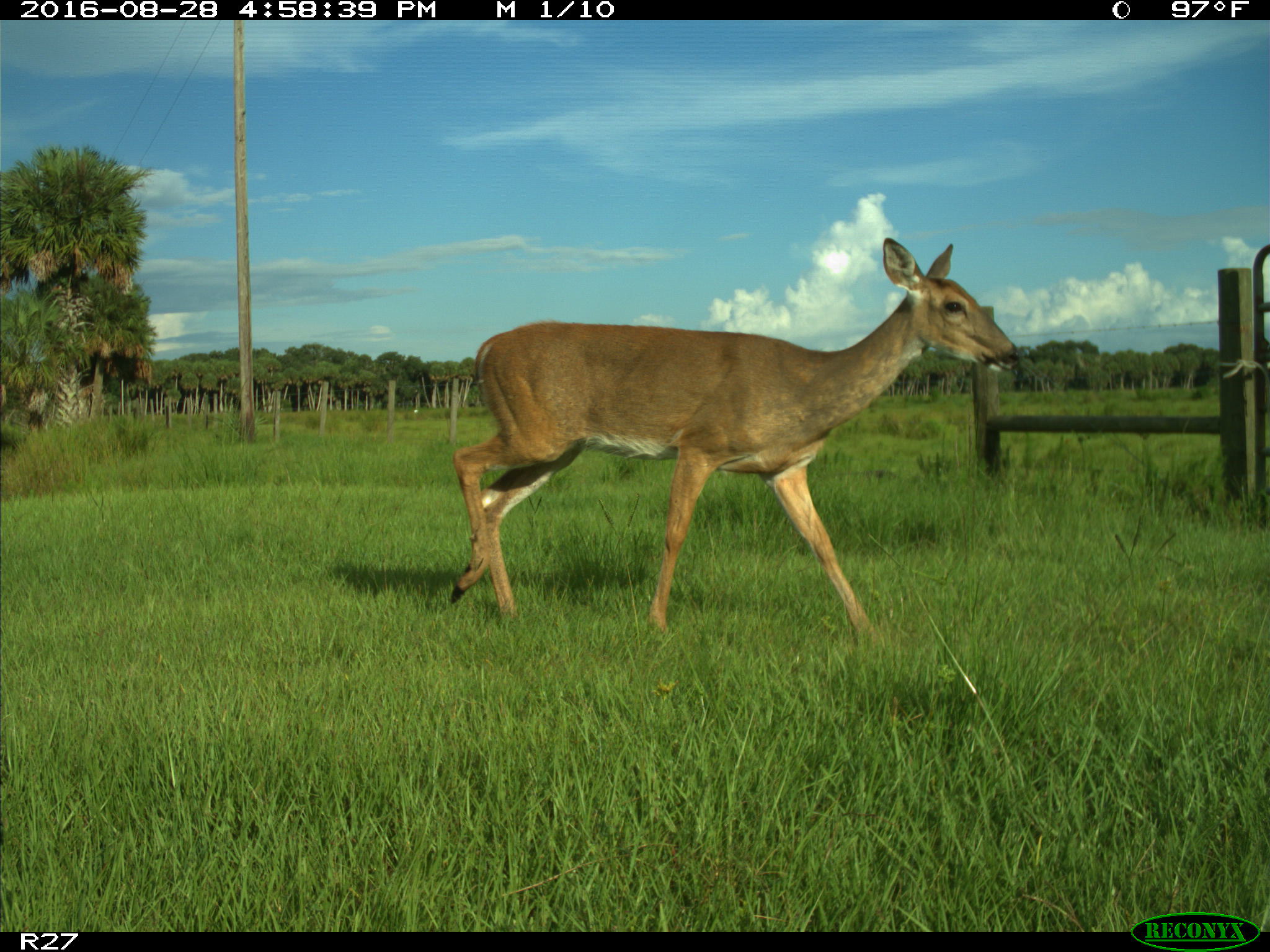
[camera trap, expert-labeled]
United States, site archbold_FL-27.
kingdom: Animalia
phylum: Chordata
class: Mammalia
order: Artiodactyla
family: Cervidae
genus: Odocoileus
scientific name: Odocoileus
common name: deer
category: unidentified deer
Unidentified deer (deer) (Odocoileus).